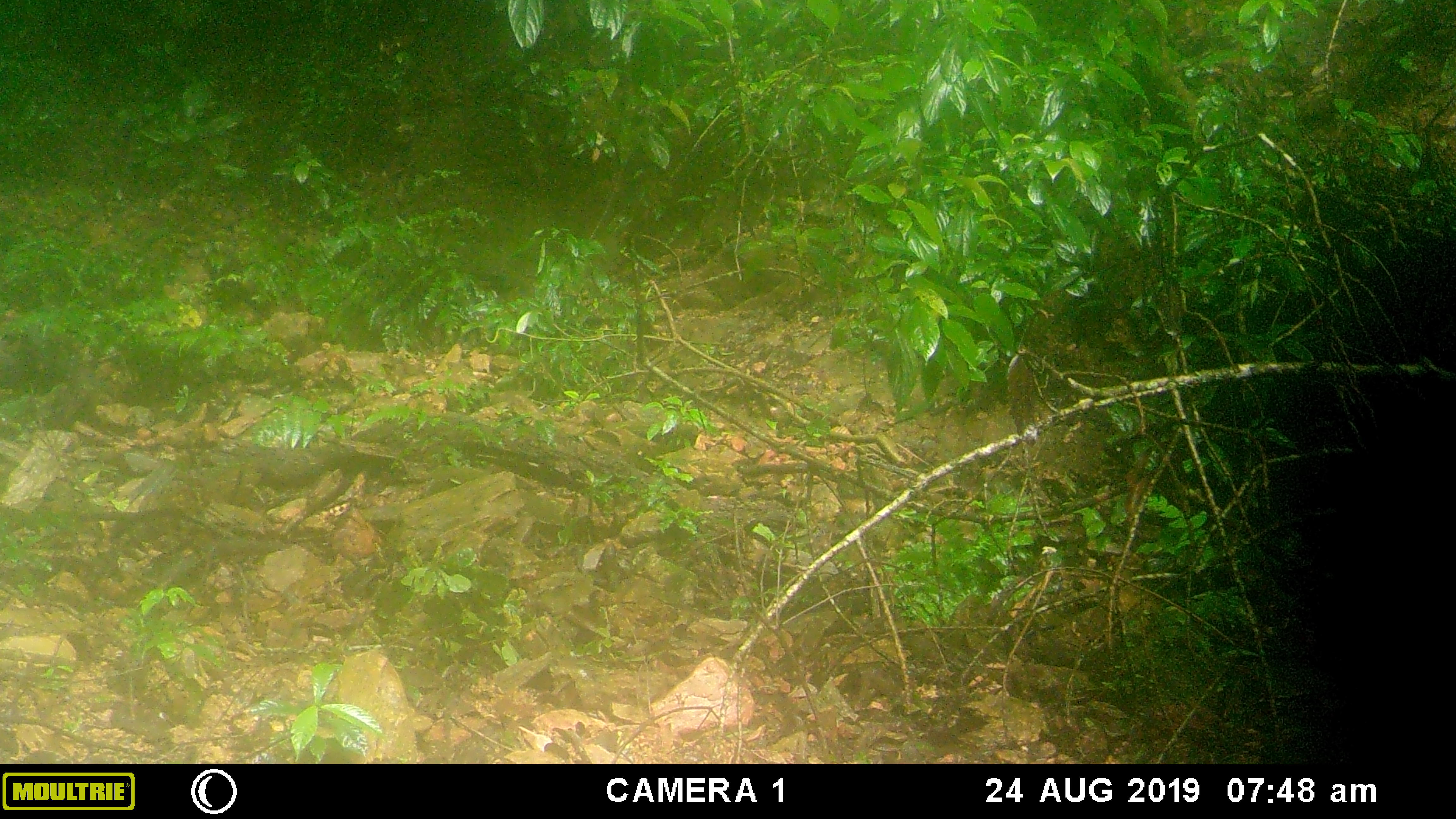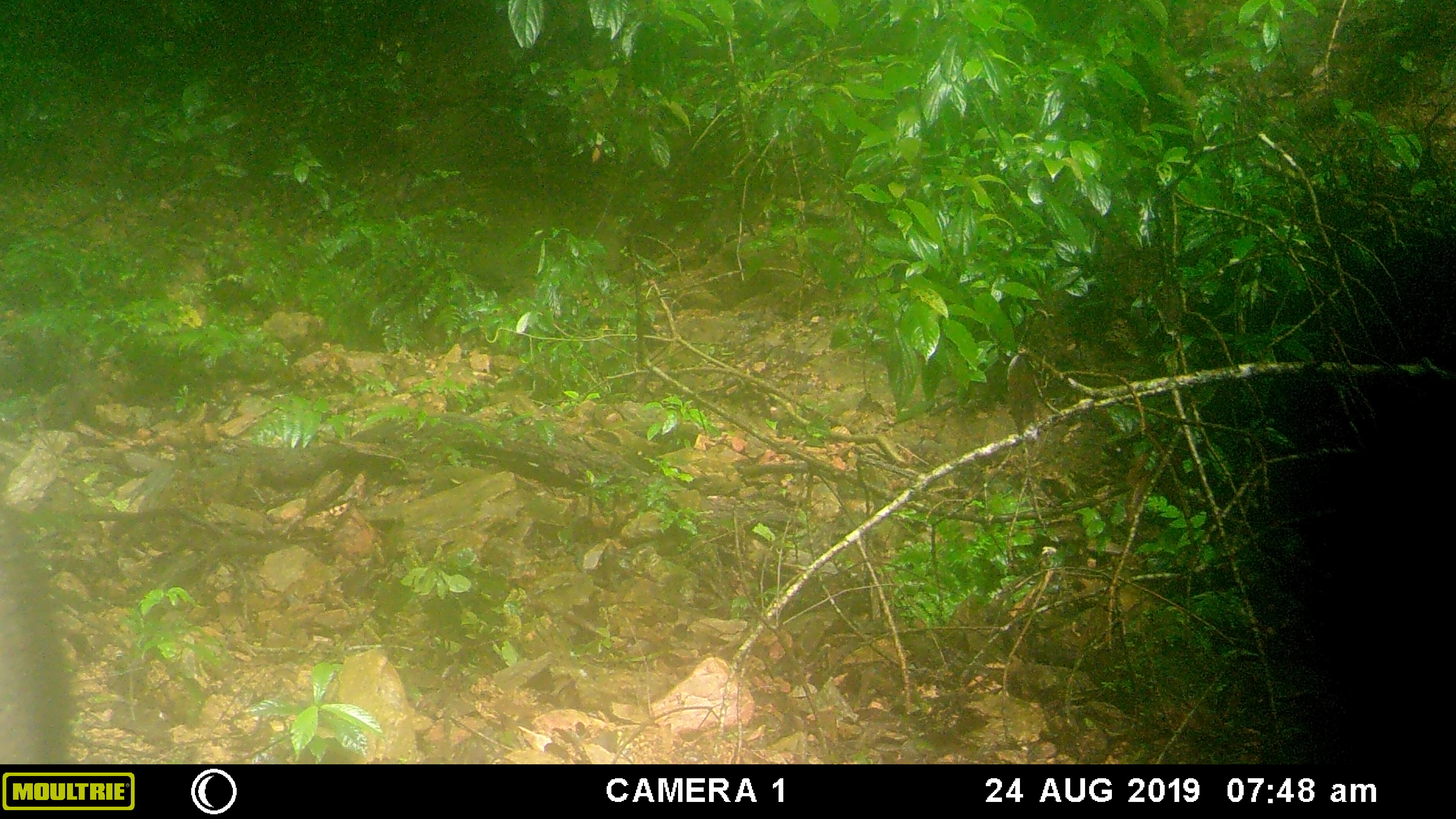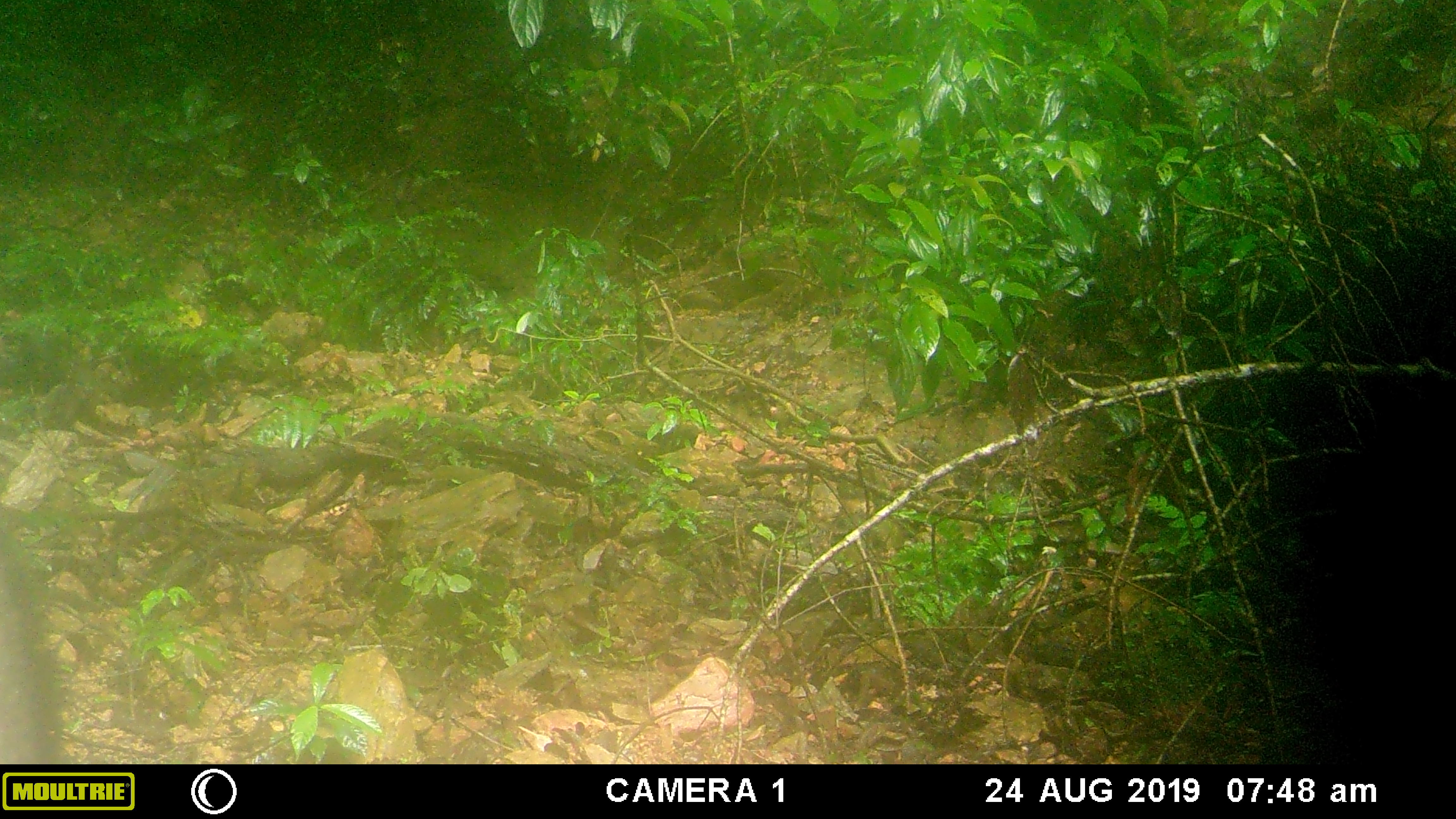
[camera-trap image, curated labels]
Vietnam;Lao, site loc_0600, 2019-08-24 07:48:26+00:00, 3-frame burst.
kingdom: Animalia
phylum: Chordata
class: Mammalia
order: Artiodactyla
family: Suidae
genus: Sus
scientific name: Sus scrofa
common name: eurasian wild pig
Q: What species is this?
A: Eurasian wild pig (Sus scrofa).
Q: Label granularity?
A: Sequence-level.